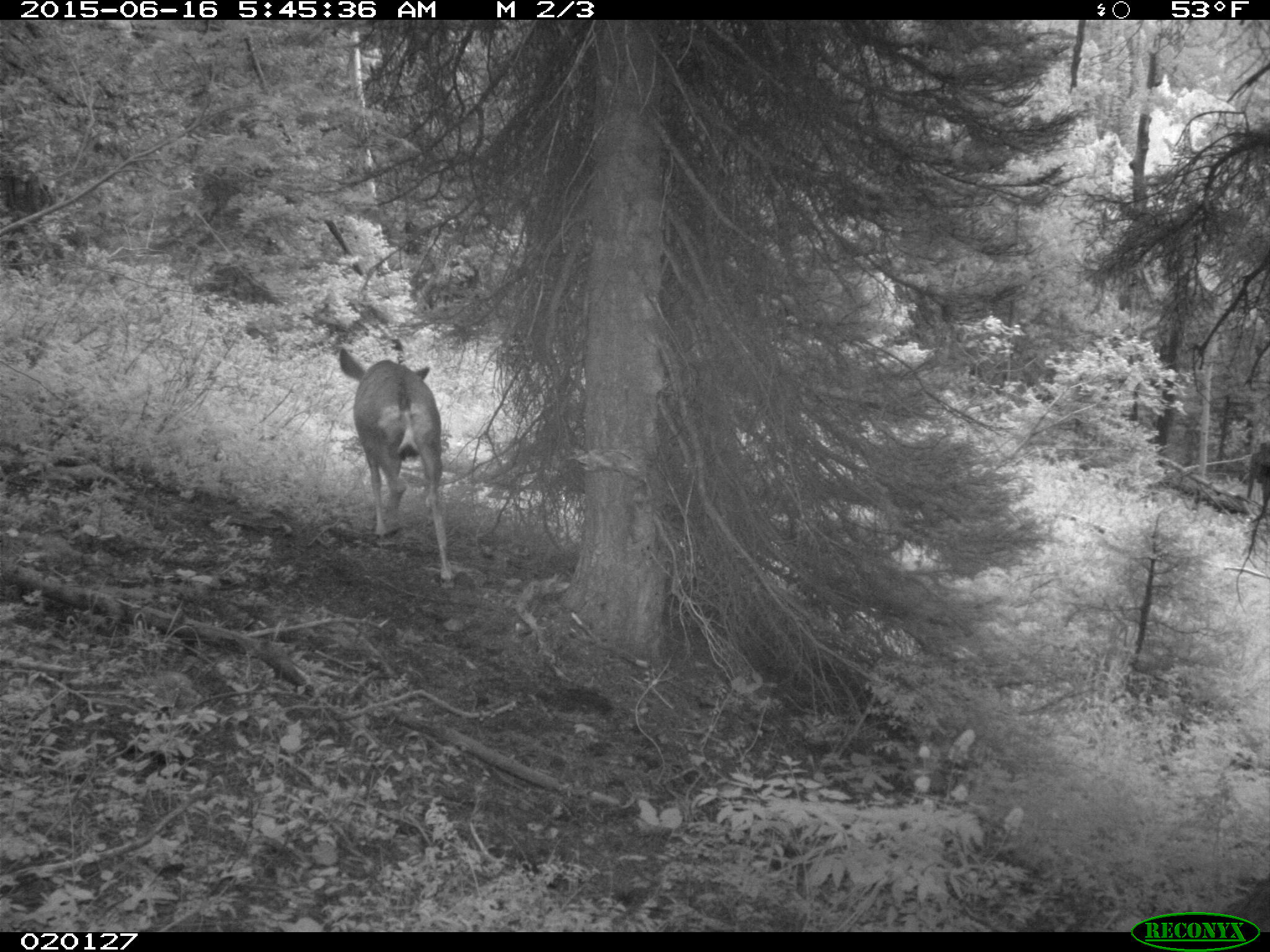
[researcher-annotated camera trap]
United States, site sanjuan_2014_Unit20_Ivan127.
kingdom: Animalia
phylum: Chordata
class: Mammalia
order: Artiodactyla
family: Cervidae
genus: Odocoileus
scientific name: Odocoileus hemionus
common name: mule deer